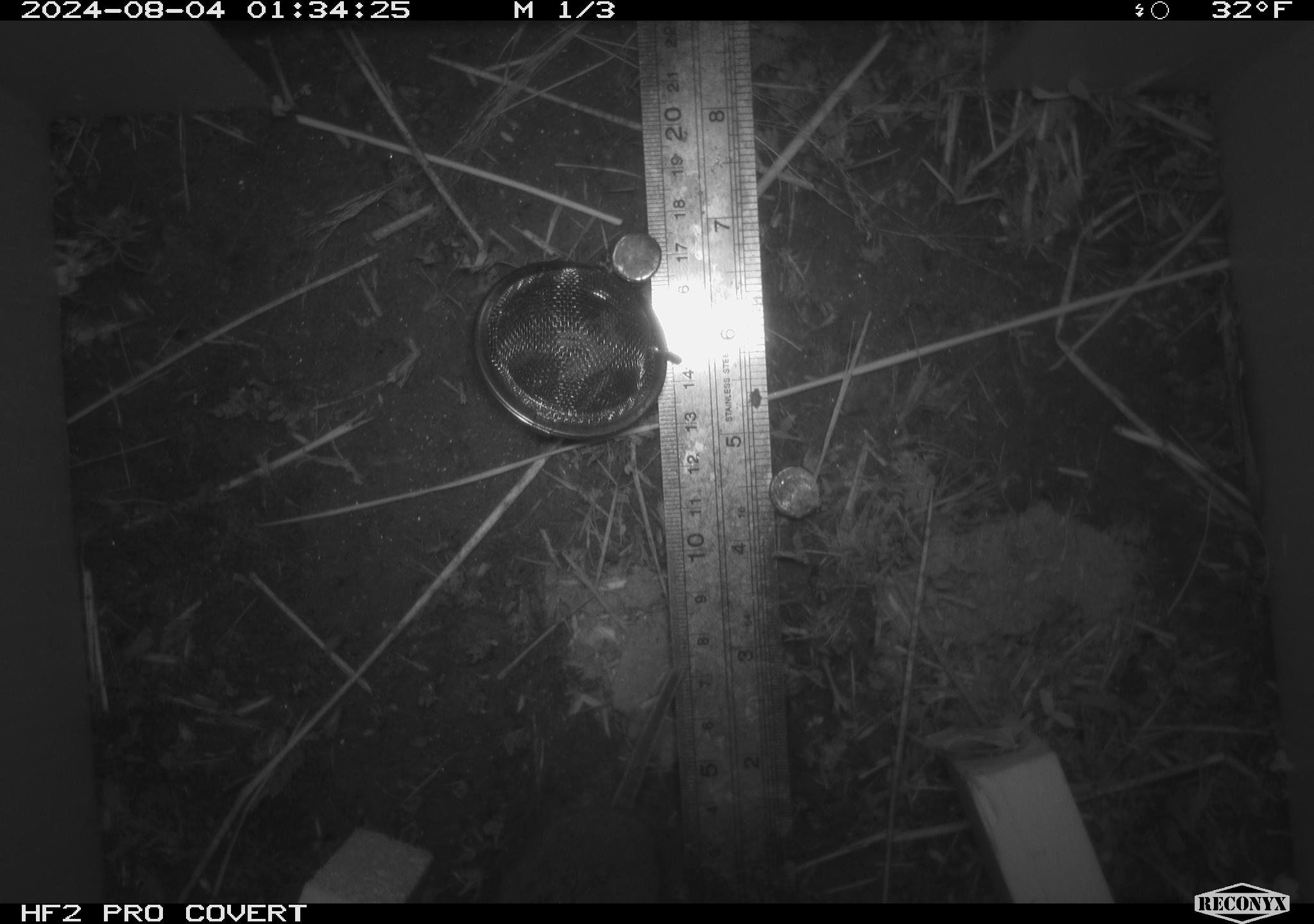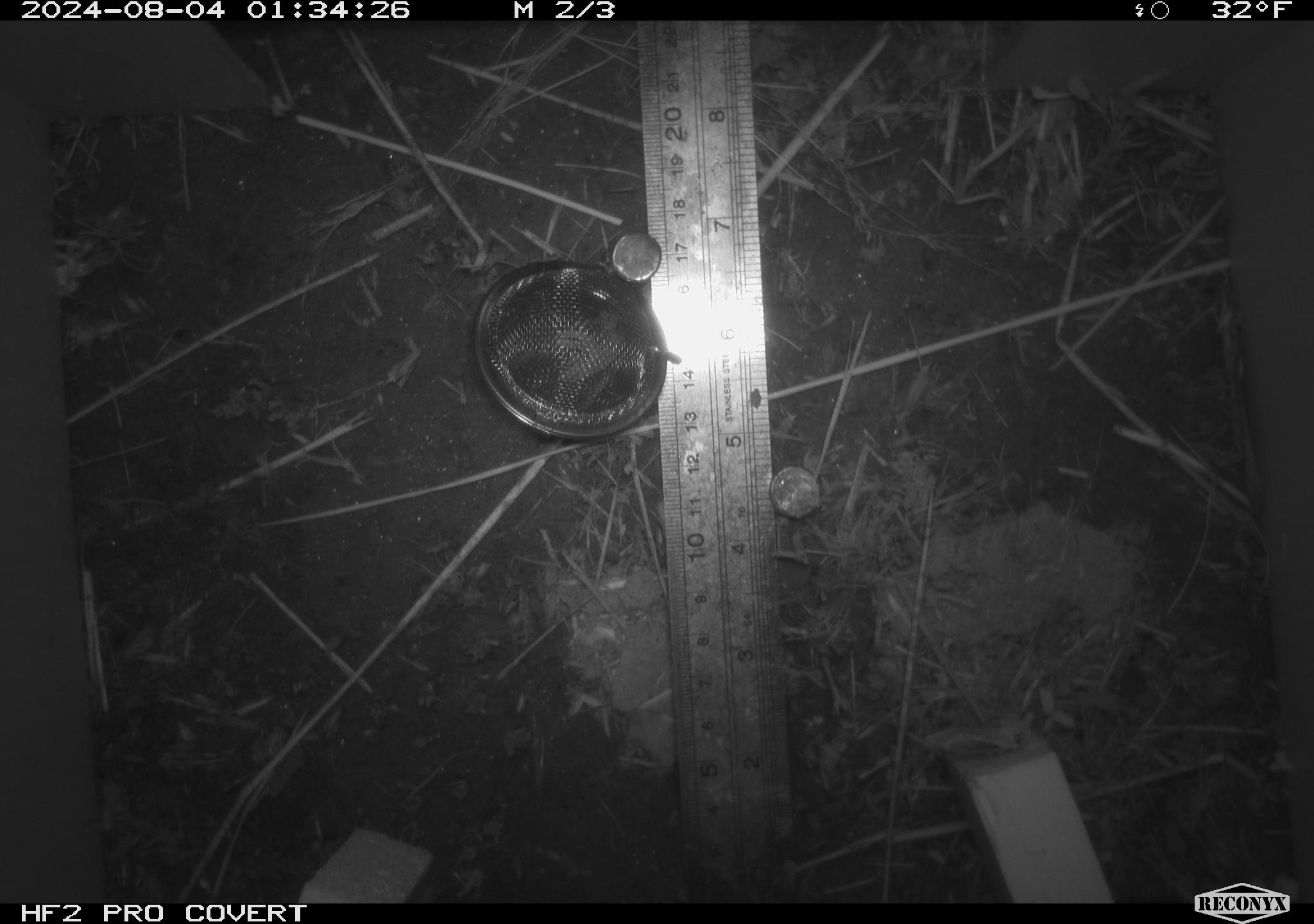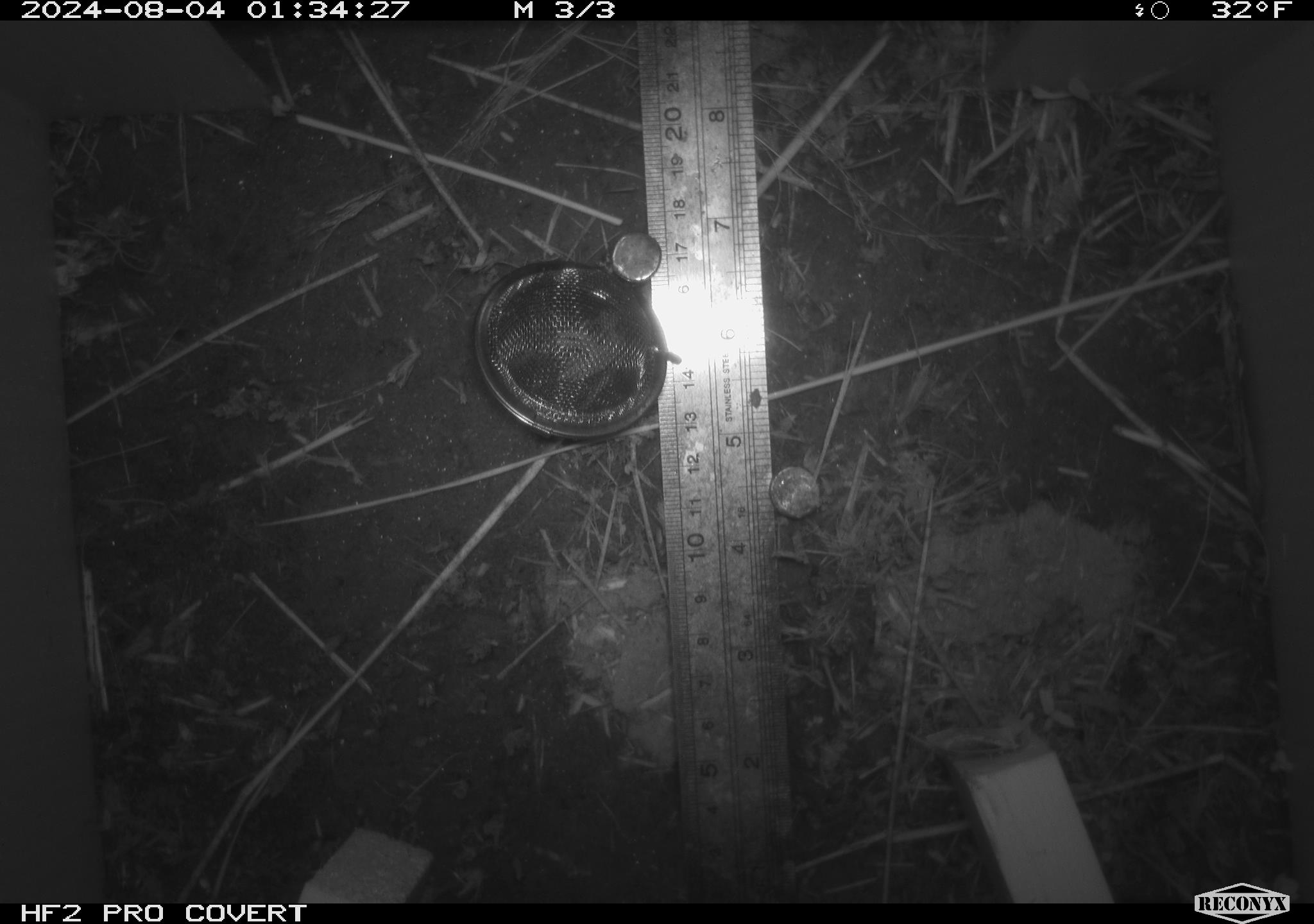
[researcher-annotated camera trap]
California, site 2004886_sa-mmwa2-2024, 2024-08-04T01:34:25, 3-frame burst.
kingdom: Animalia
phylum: Chordata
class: Mammalia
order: Rodentia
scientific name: Rodentia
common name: mouse species